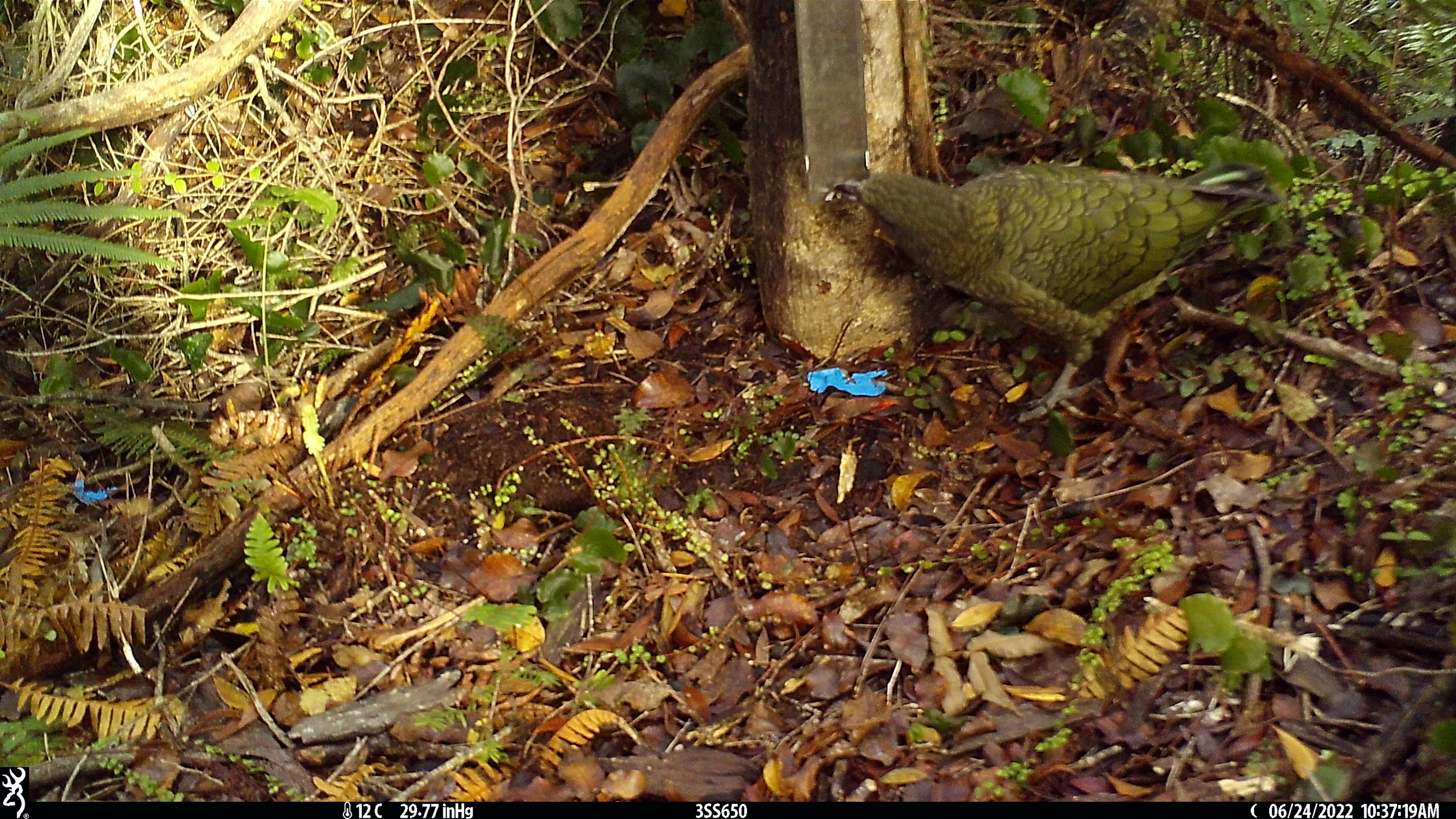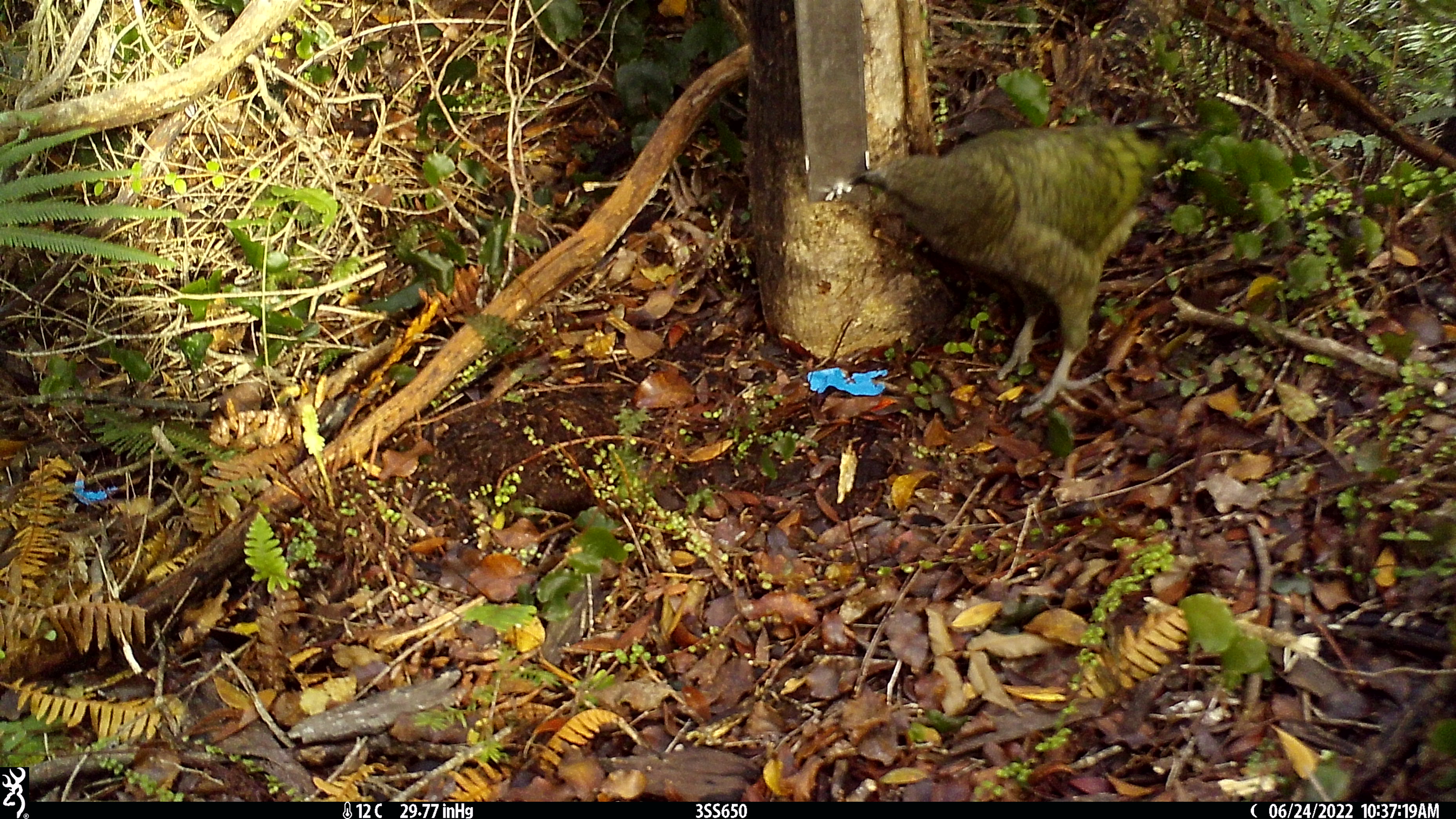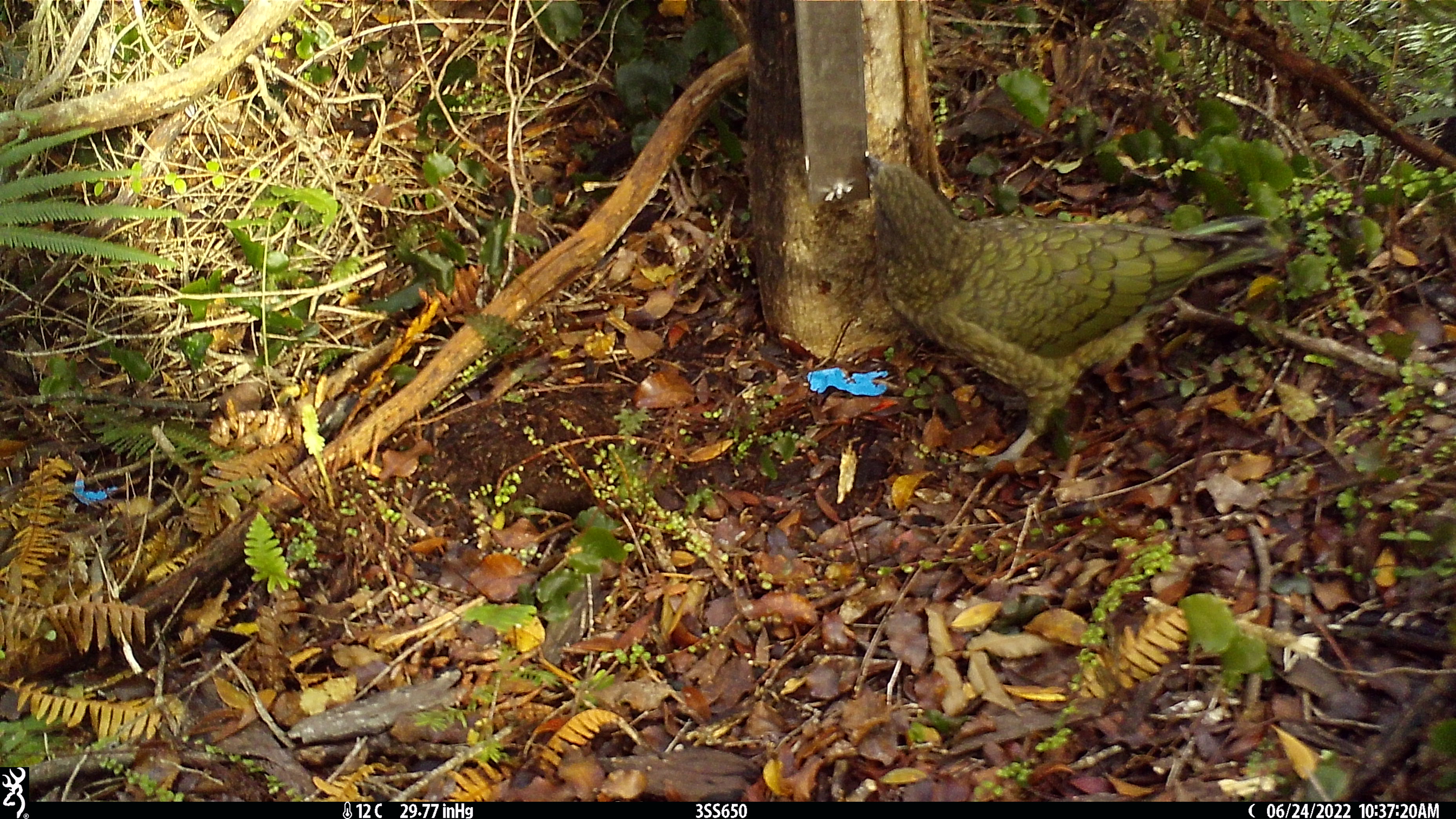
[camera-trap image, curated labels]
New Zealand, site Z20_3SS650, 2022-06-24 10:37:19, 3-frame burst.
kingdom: Animalia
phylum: Chordata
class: Aves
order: Psittaciformes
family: Strigopidae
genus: Nestor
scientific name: Nestor notabilis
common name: kea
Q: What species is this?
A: Kea (Nestor notabilis).